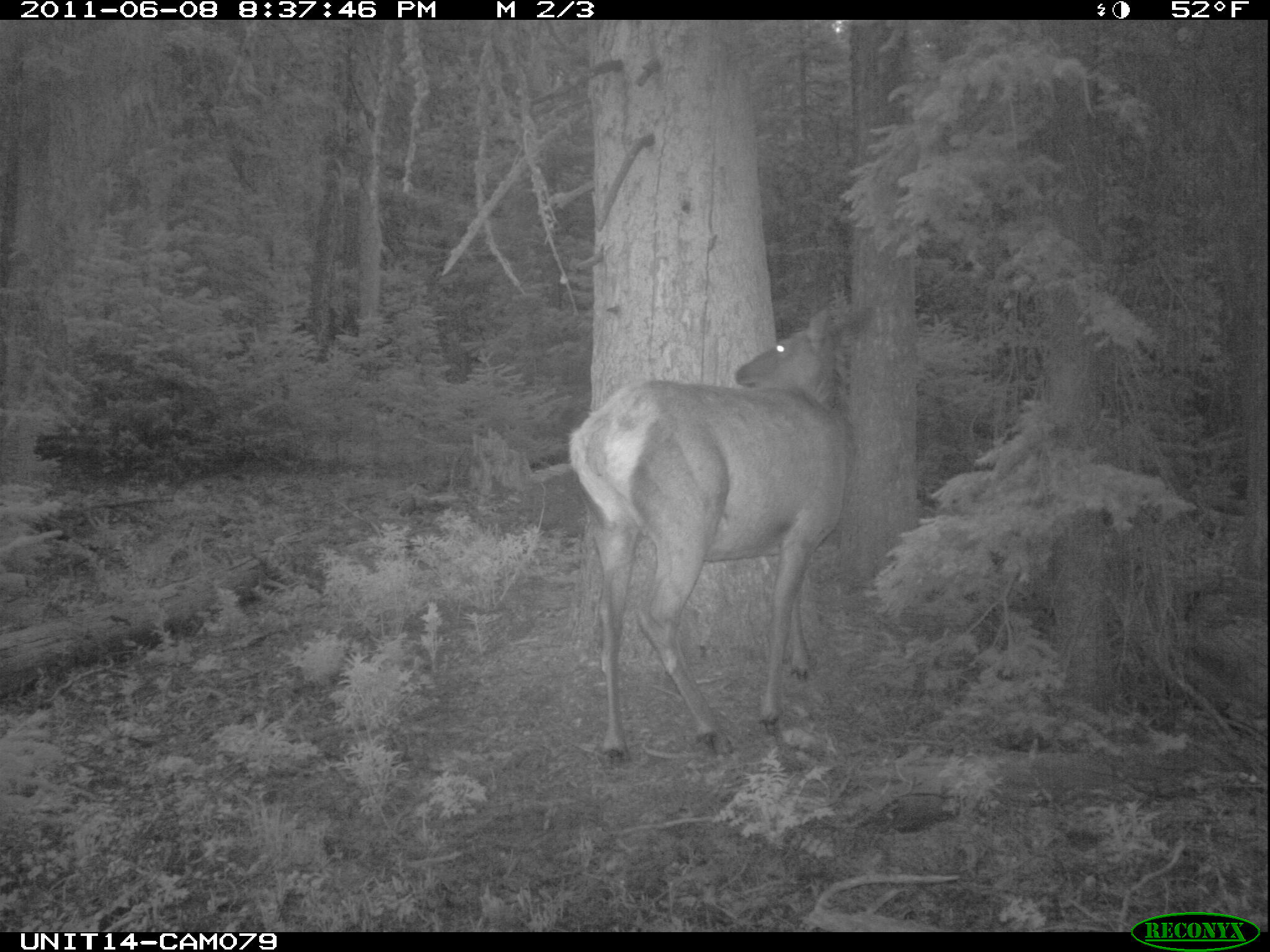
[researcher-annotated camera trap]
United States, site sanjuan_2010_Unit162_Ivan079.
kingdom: Animalia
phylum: Chordata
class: Mammalia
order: Artiodactyla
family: Cervidae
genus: Cervus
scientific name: Cervus elaphus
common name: red deer